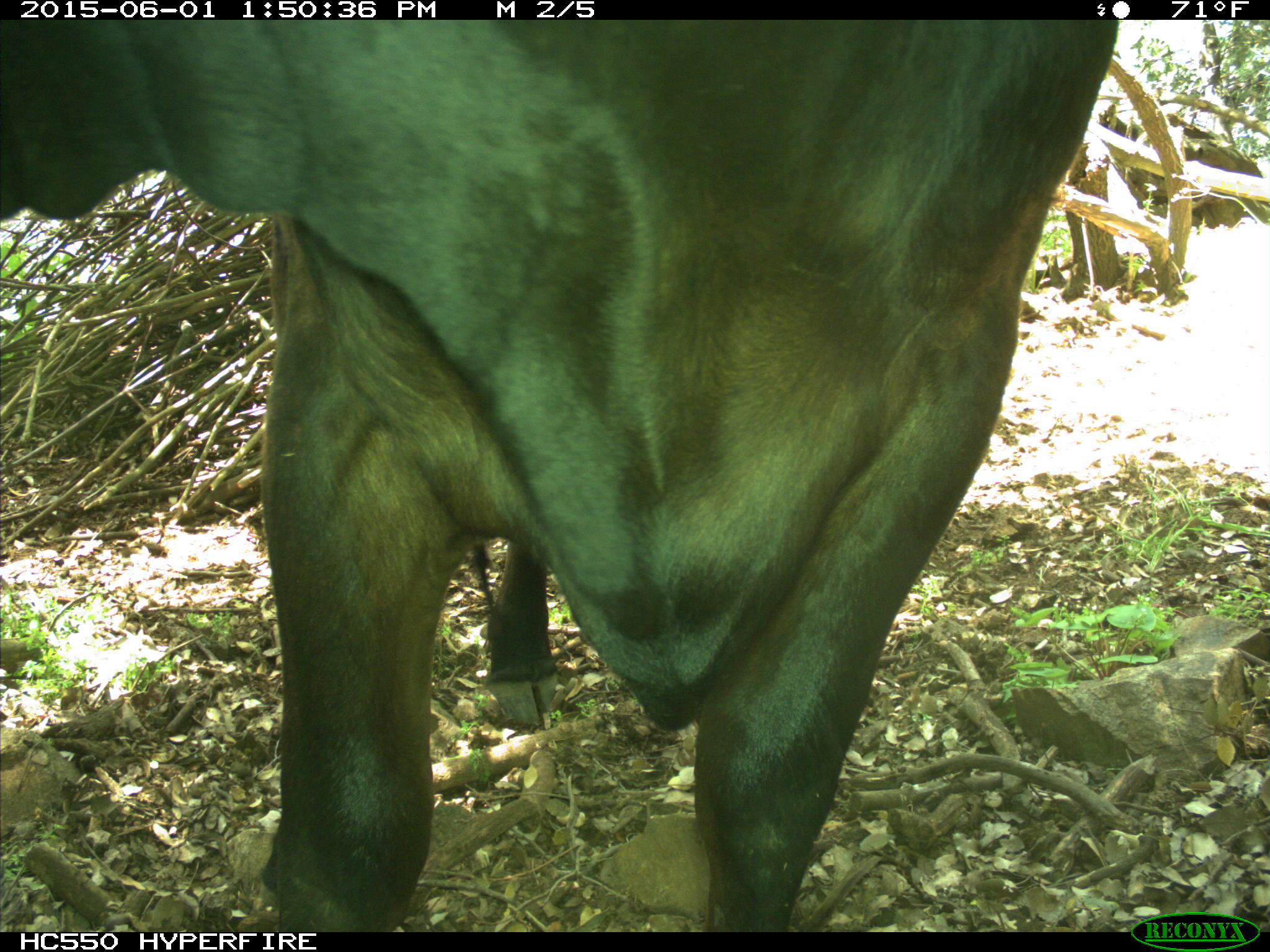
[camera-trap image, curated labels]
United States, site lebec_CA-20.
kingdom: Animalia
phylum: Chordata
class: Mammalia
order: Artiodactyla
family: Bovidae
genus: Bos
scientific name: Bos taurus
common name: domestic cow